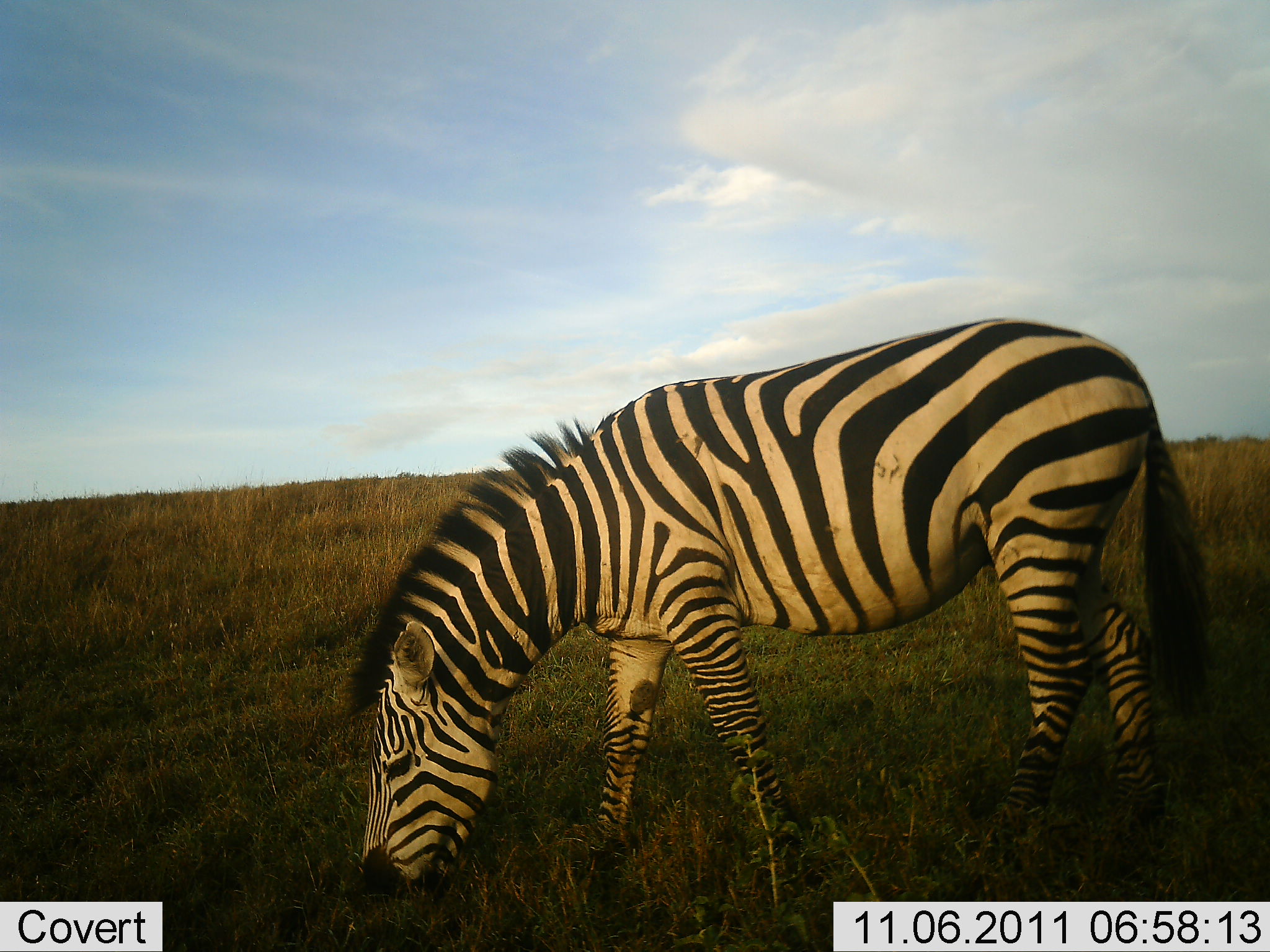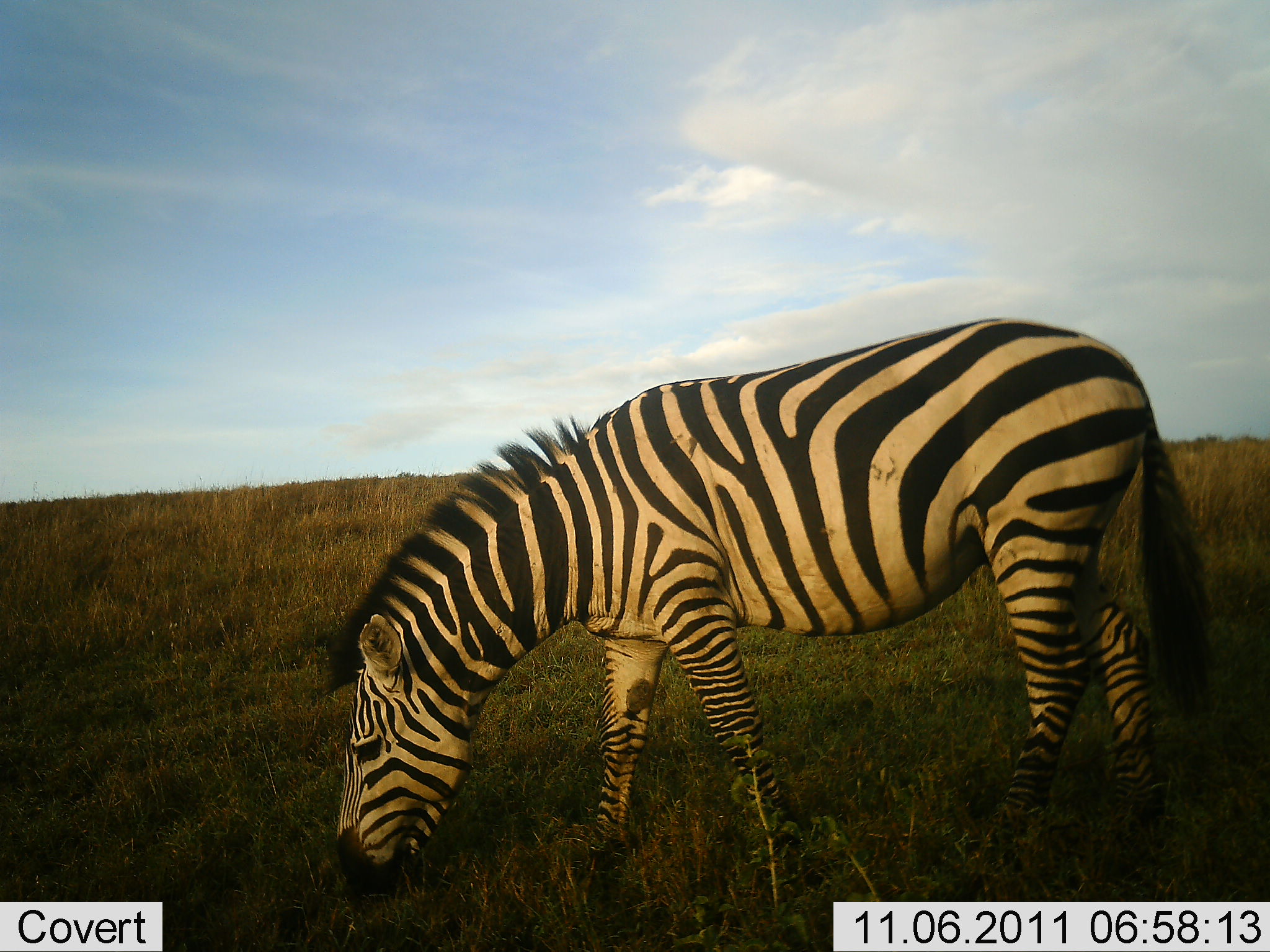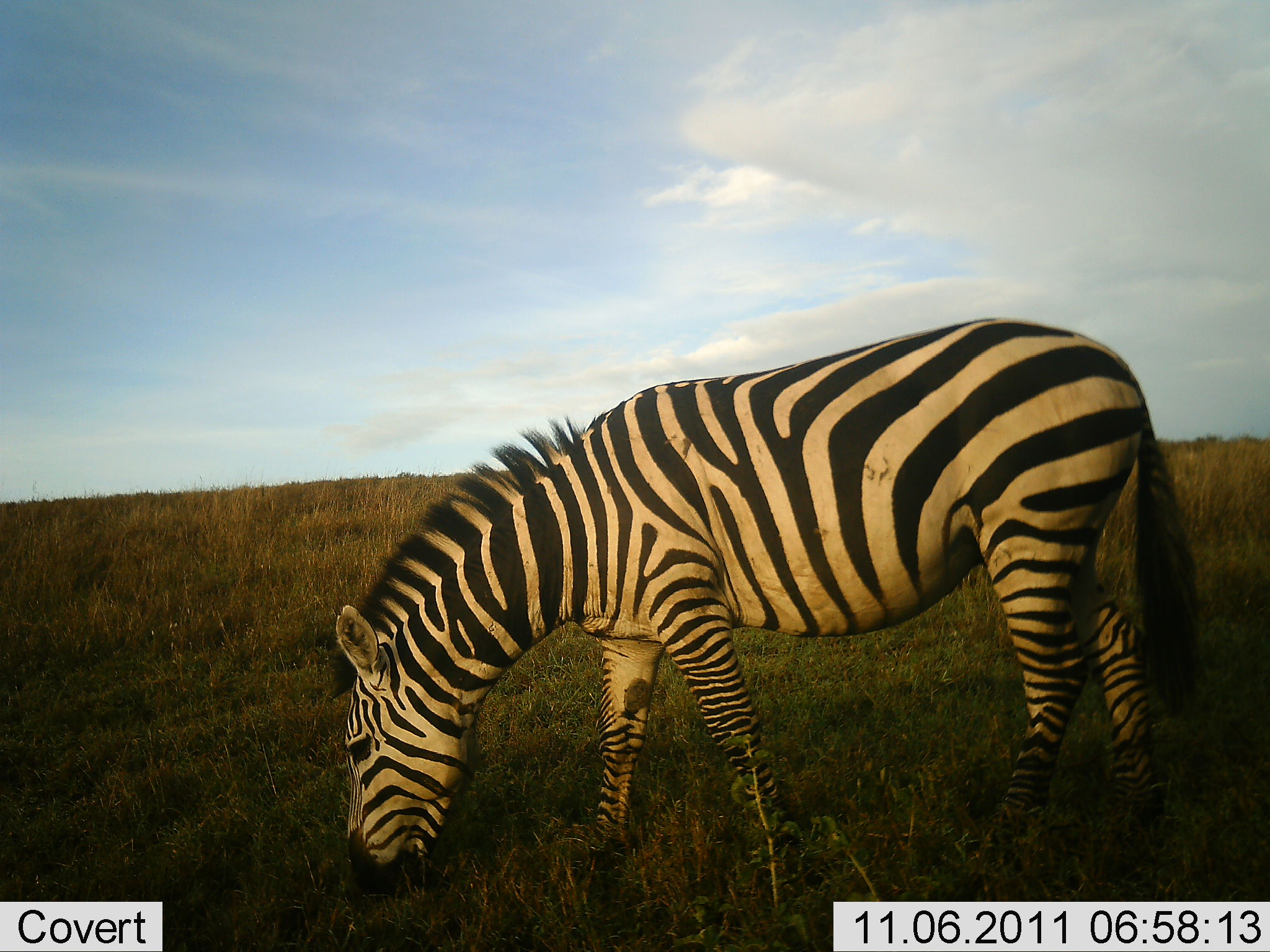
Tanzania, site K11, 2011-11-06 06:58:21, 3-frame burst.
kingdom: Animalia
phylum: Chordata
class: Mammalia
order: Perissodactyla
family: Equidae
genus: Equus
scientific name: Equus quagga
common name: plains zebra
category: zebra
Zebra (plains zebra) (Equus quagga), count 1. Behavior (volunteer vote fractions): standing 0%, resting 0%, moving 0%, interacting 0%. Young present (vote fraction): 0%. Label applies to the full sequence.